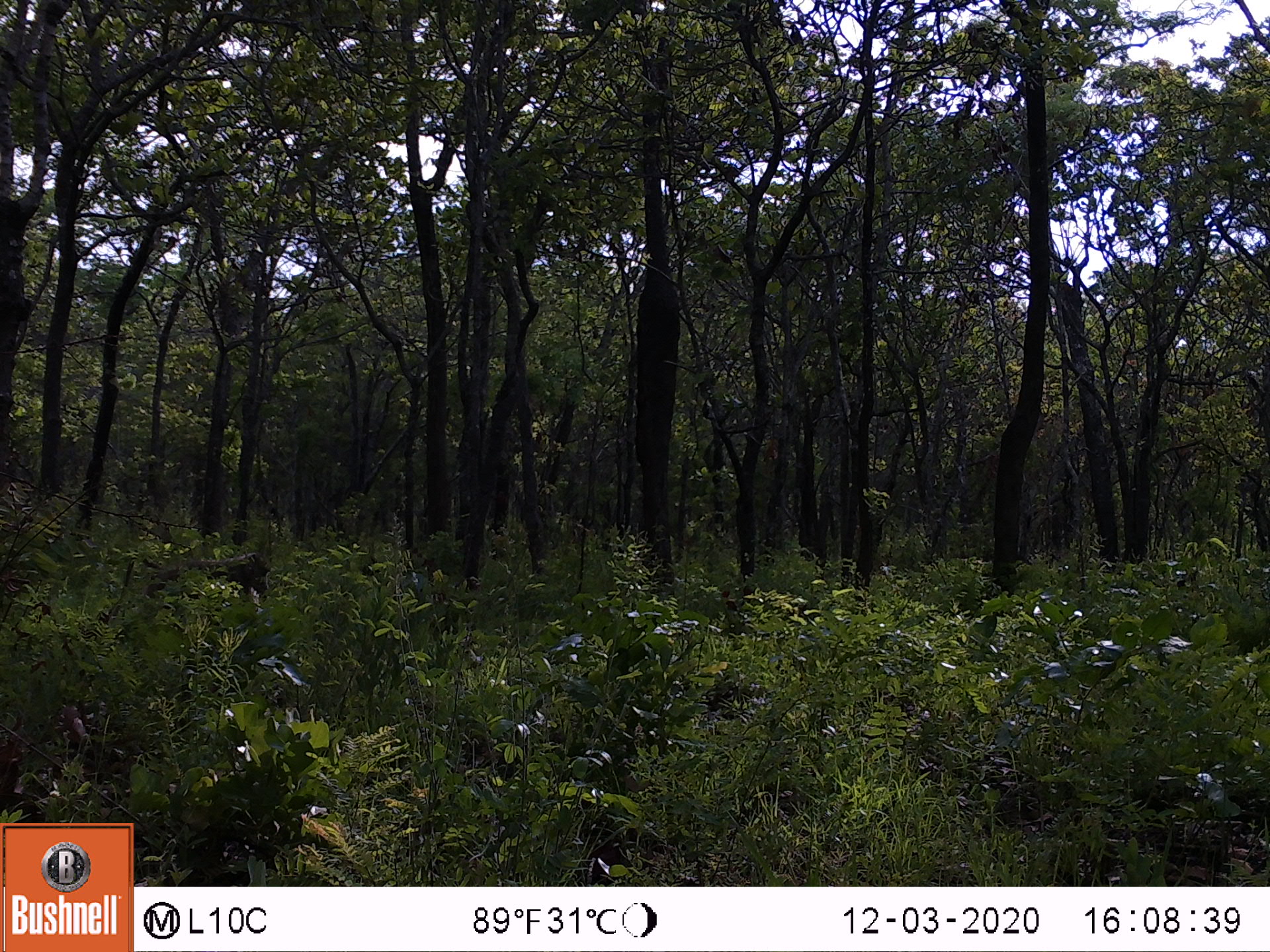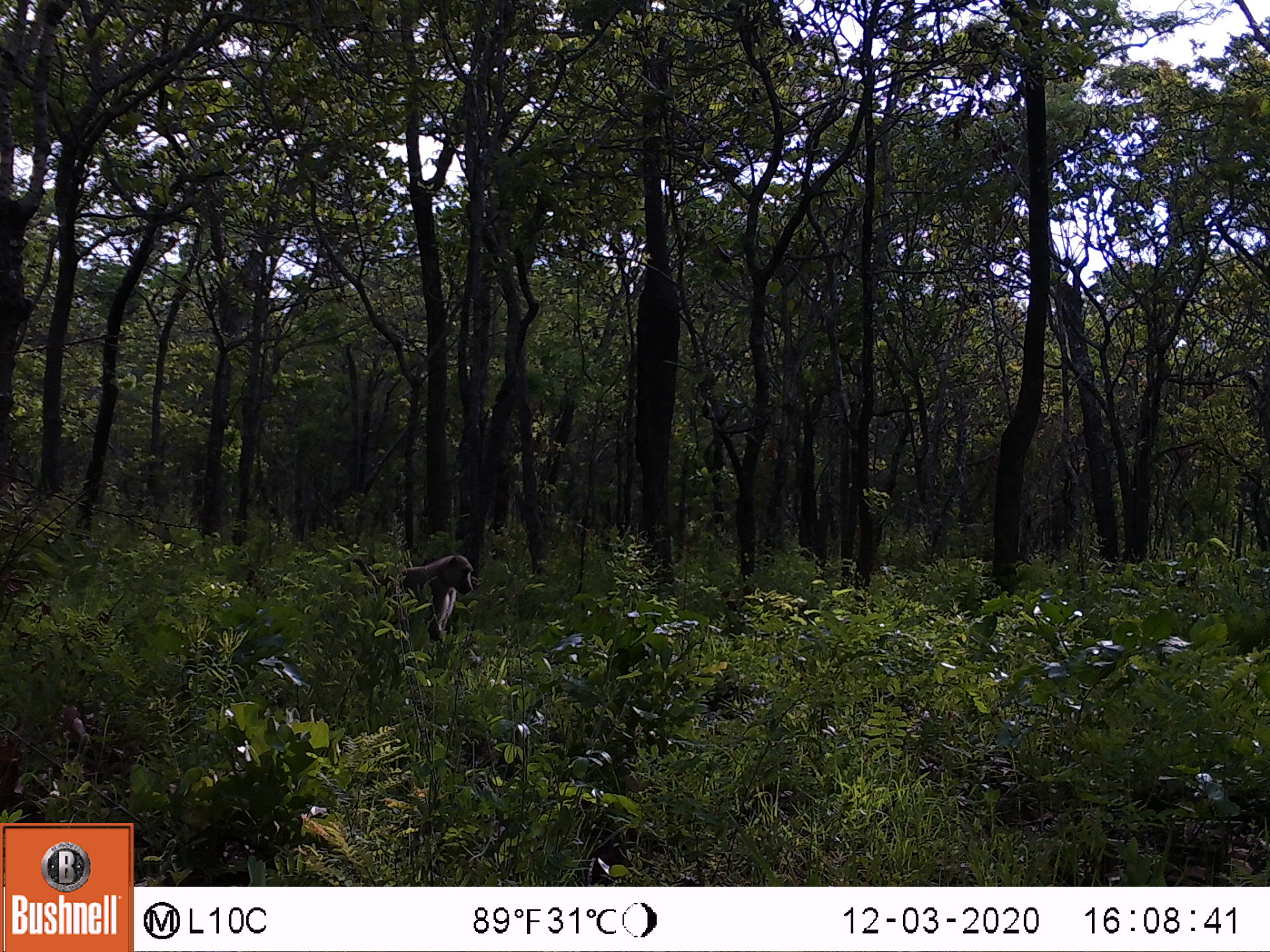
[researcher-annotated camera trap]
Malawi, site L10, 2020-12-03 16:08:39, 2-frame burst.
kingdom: Animalia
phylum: Chordata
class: Mammalia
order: Primates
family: Cercopithecidae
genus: Papio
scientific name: Papio cynocephalus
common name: yellow baboon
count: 1